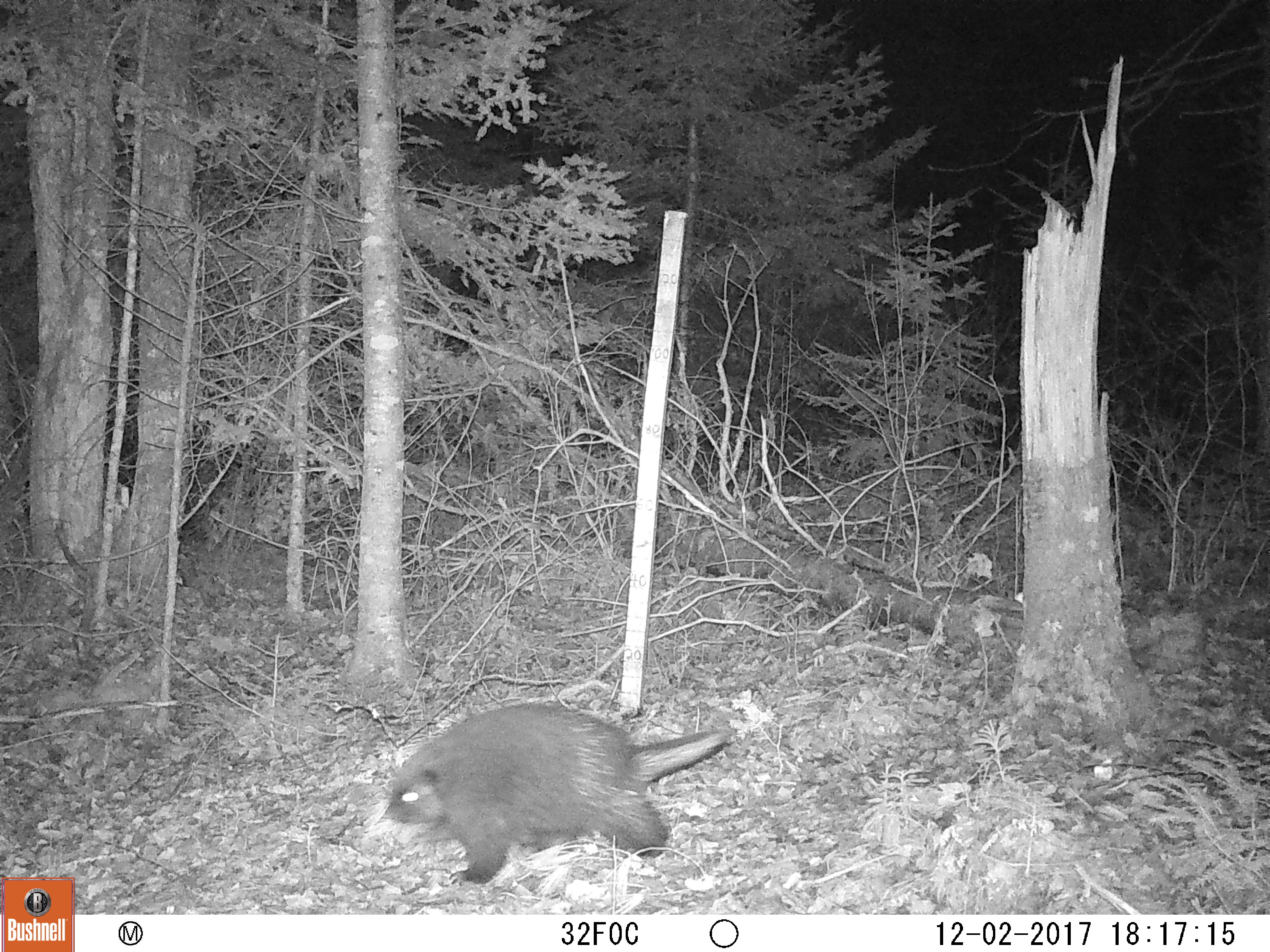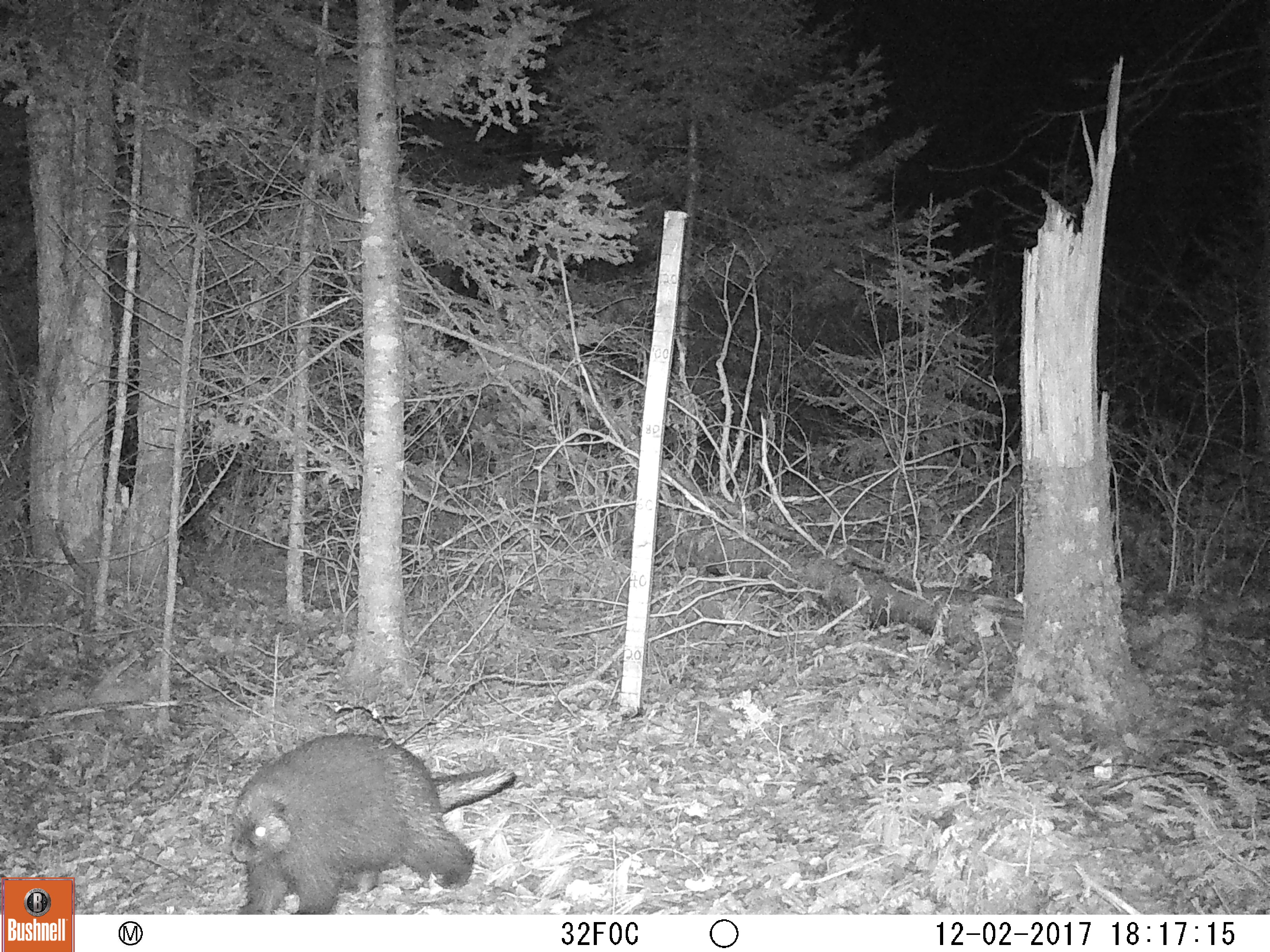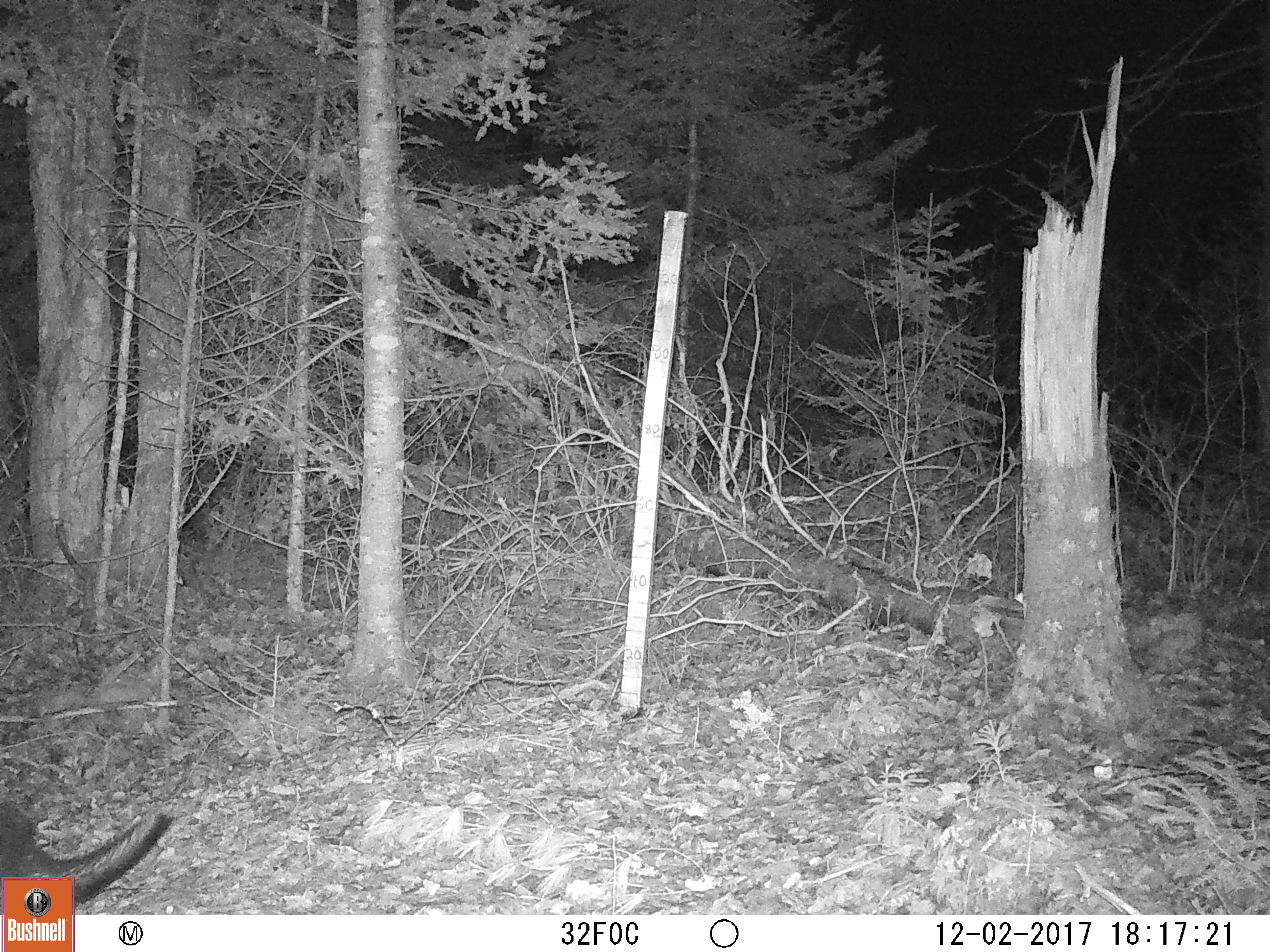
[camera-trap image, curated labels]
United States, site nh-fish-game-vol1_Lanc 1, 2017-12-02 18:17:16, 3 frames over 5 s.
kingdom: Animalia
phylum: Chordata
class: Mammalia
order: Rodentia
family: Erethizontidae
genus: Erethizon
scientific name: Erethizon dorsatum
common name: porcupine